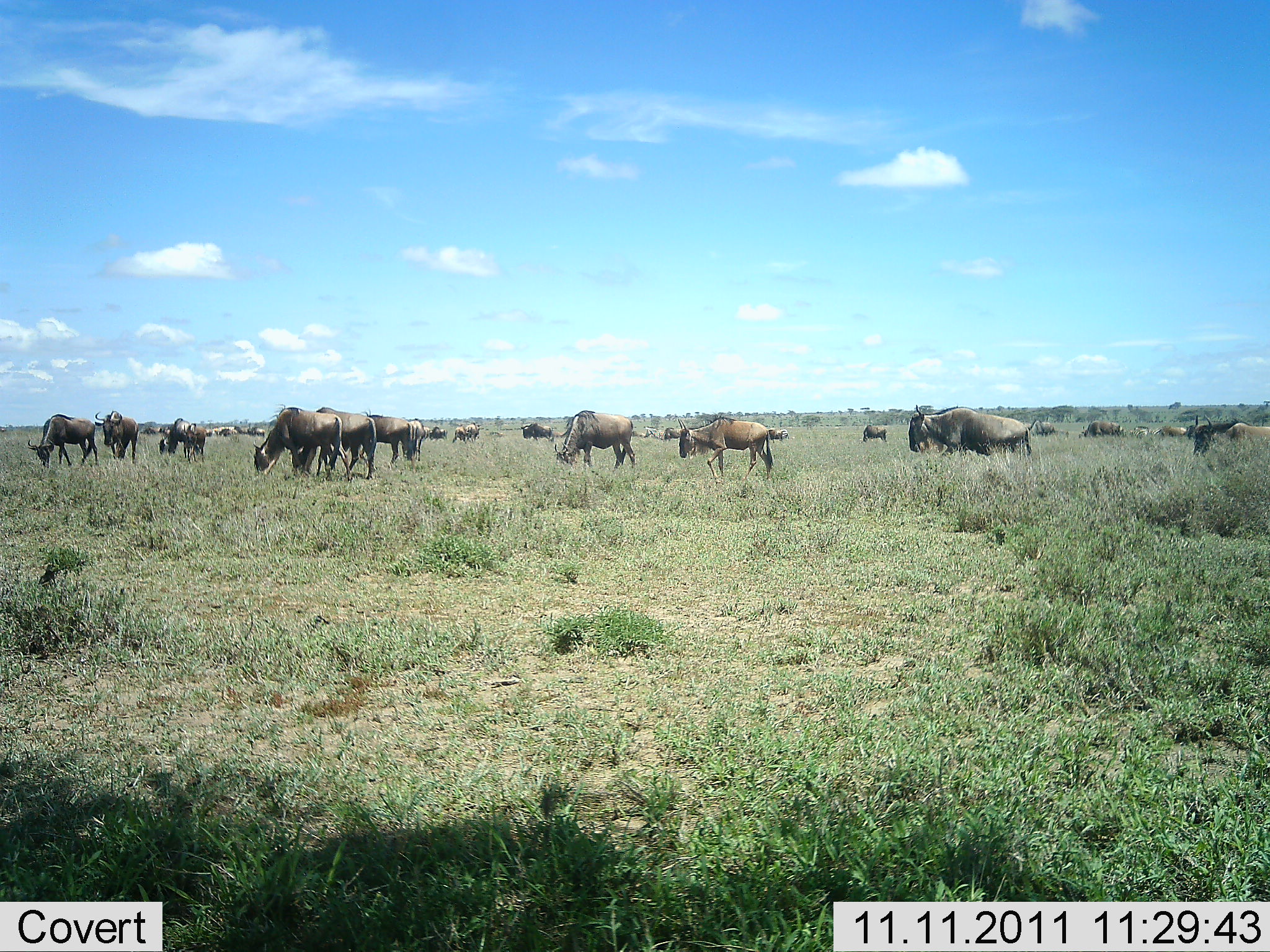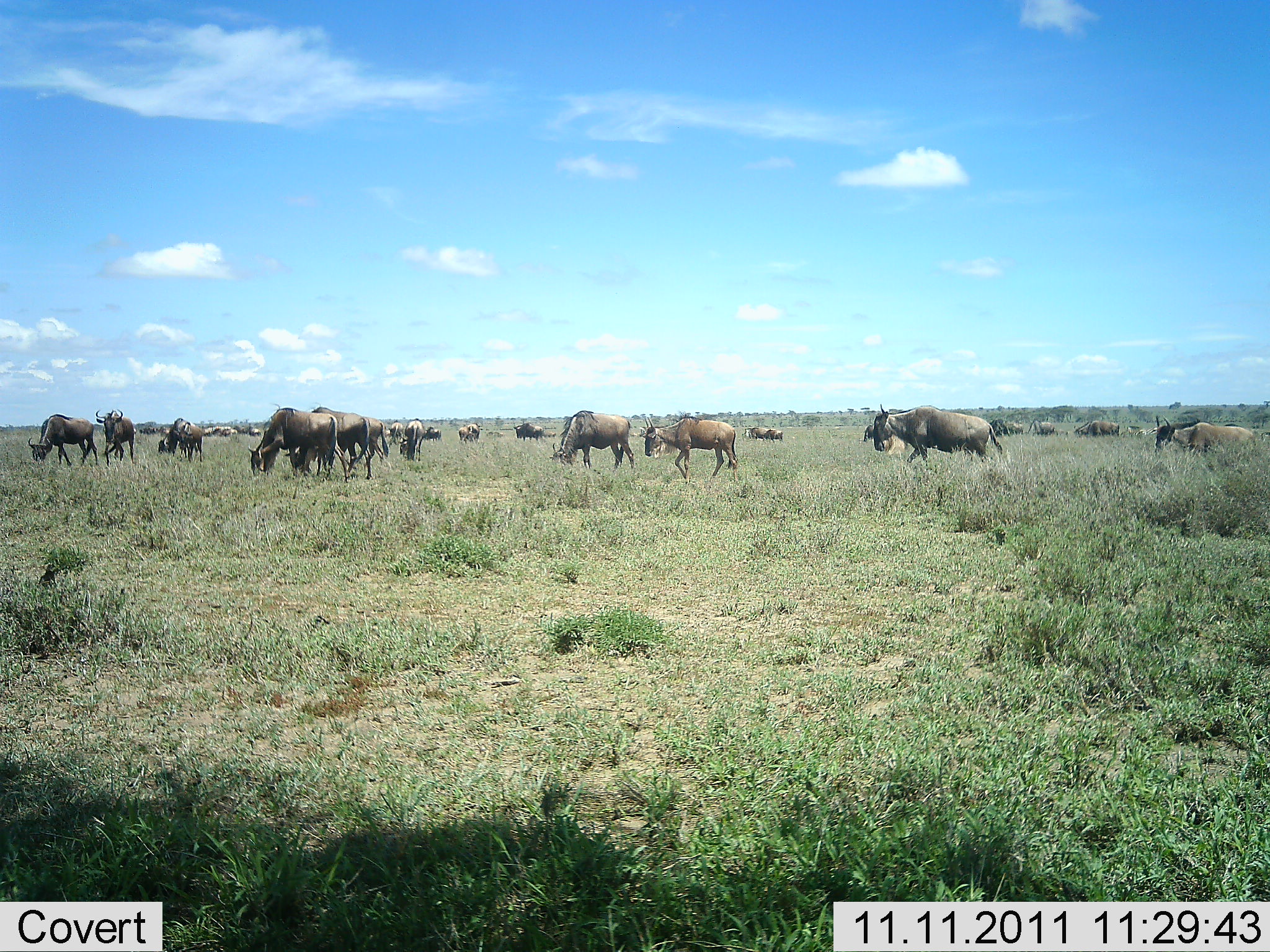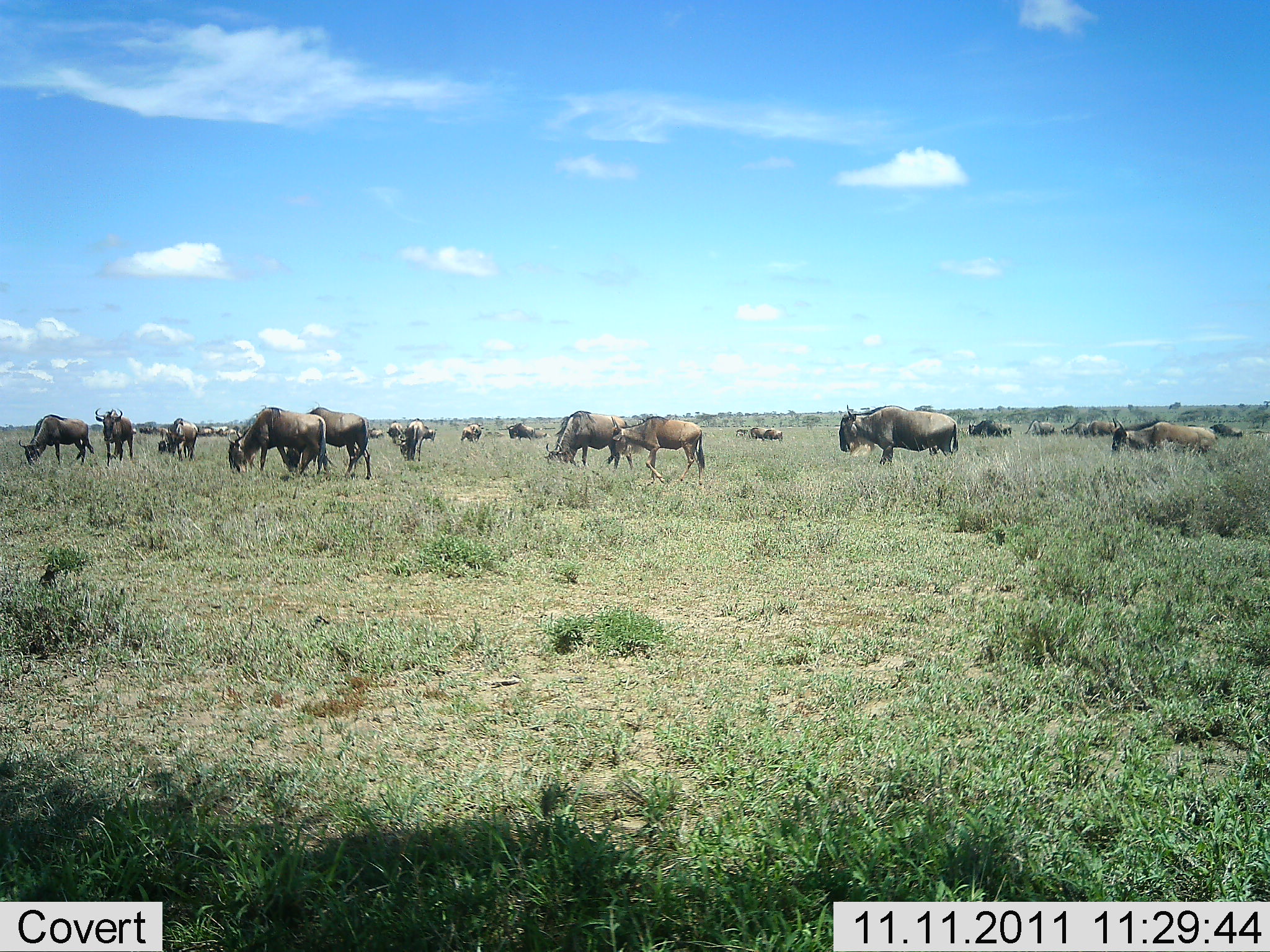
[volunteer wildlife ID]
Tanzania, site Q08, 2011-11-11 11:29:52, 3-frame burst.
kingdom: Animalia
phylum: Chordata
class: Mammalia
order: Artiodactyla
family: Bovidae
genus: Connochaetes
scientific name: Connochaetes taurinus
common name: blue wildebeest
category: wildebeest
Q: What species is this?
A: Wildebeest (blue wildebeest) (Connochaetes taurinus).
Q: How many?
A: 11-50.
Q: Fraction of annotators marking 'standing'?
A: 45%.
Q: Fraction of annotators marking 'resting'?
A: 0%.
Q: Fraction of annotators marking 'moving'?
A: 73%.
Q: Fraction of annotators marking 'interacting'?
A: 0%.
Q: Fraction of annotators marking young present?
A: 0%.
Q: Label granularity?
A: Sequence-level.